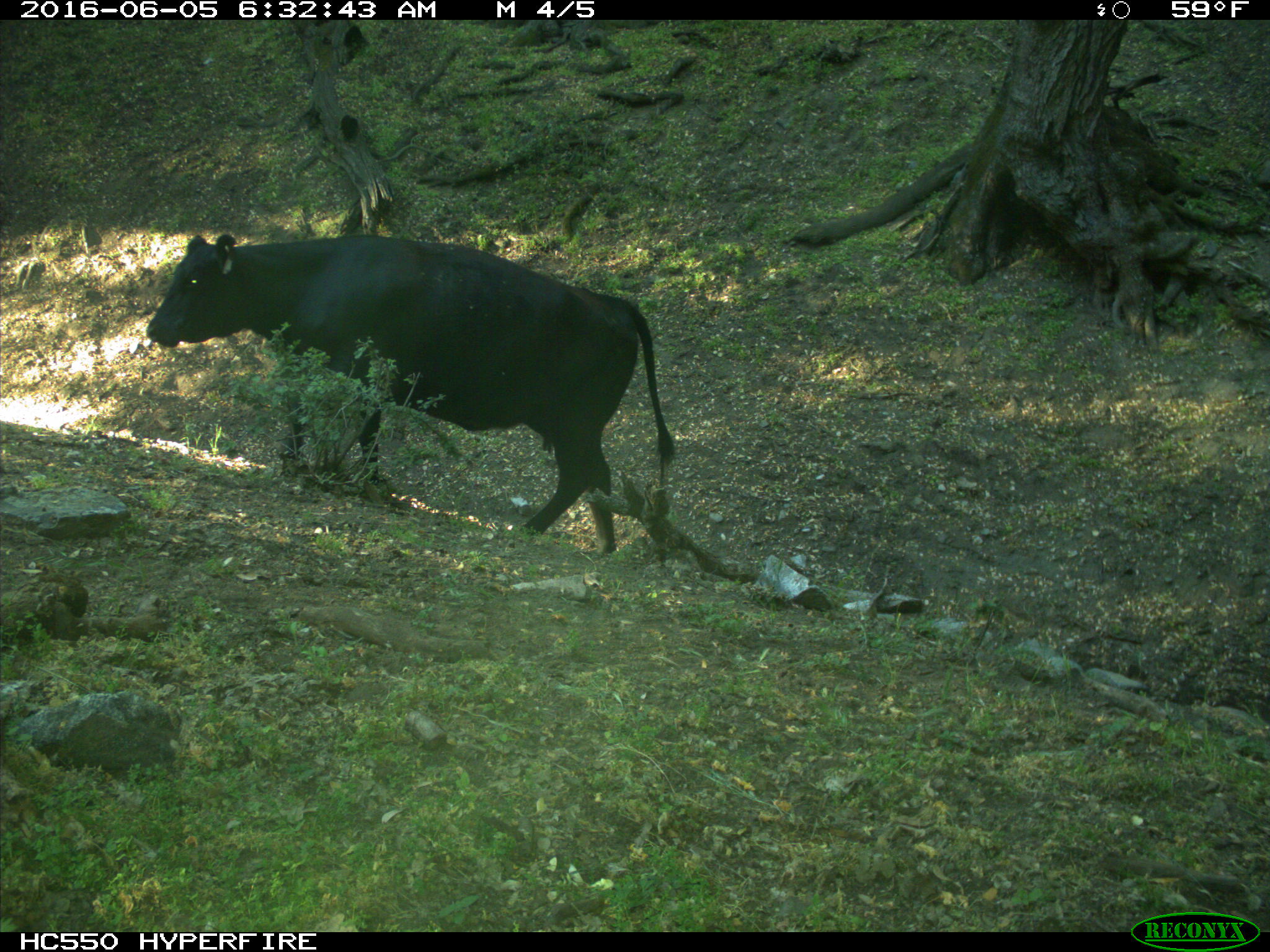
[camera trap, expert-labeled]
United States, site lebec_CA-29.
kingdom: Animalia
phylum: Chordata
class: Mammalia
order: Artiodactyla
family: Bovidae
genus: Bos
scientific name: Bos taurus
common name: domestic cow